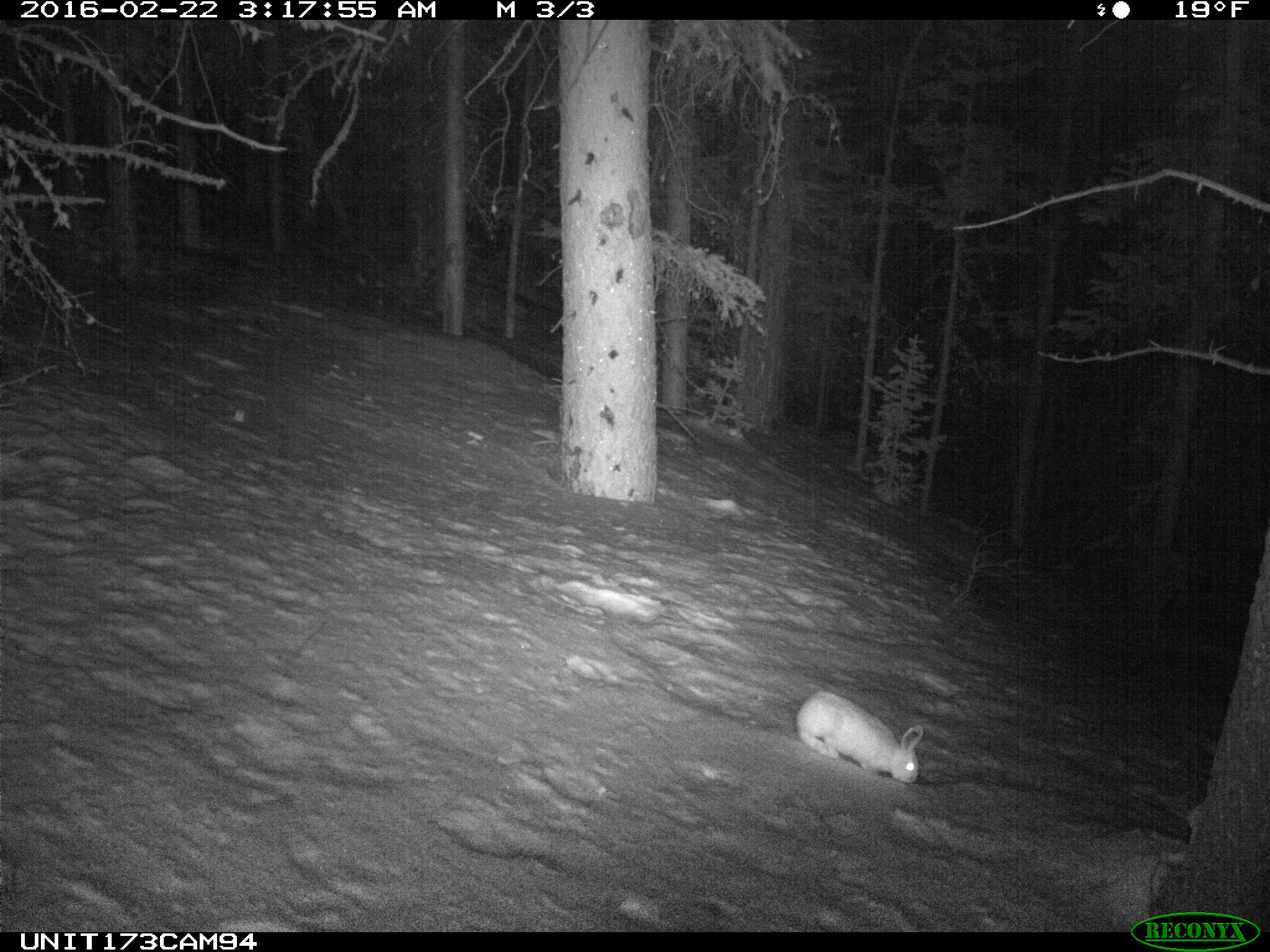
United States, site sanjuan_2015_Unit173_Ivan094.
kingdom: Animalia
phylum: Chordata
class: Mammalia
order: Lagomorpha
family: Leporidae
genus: Lepus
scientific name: Lepus americanus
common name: snowshoe hare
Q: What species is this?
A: Lepus americanus (snowshoe hare).